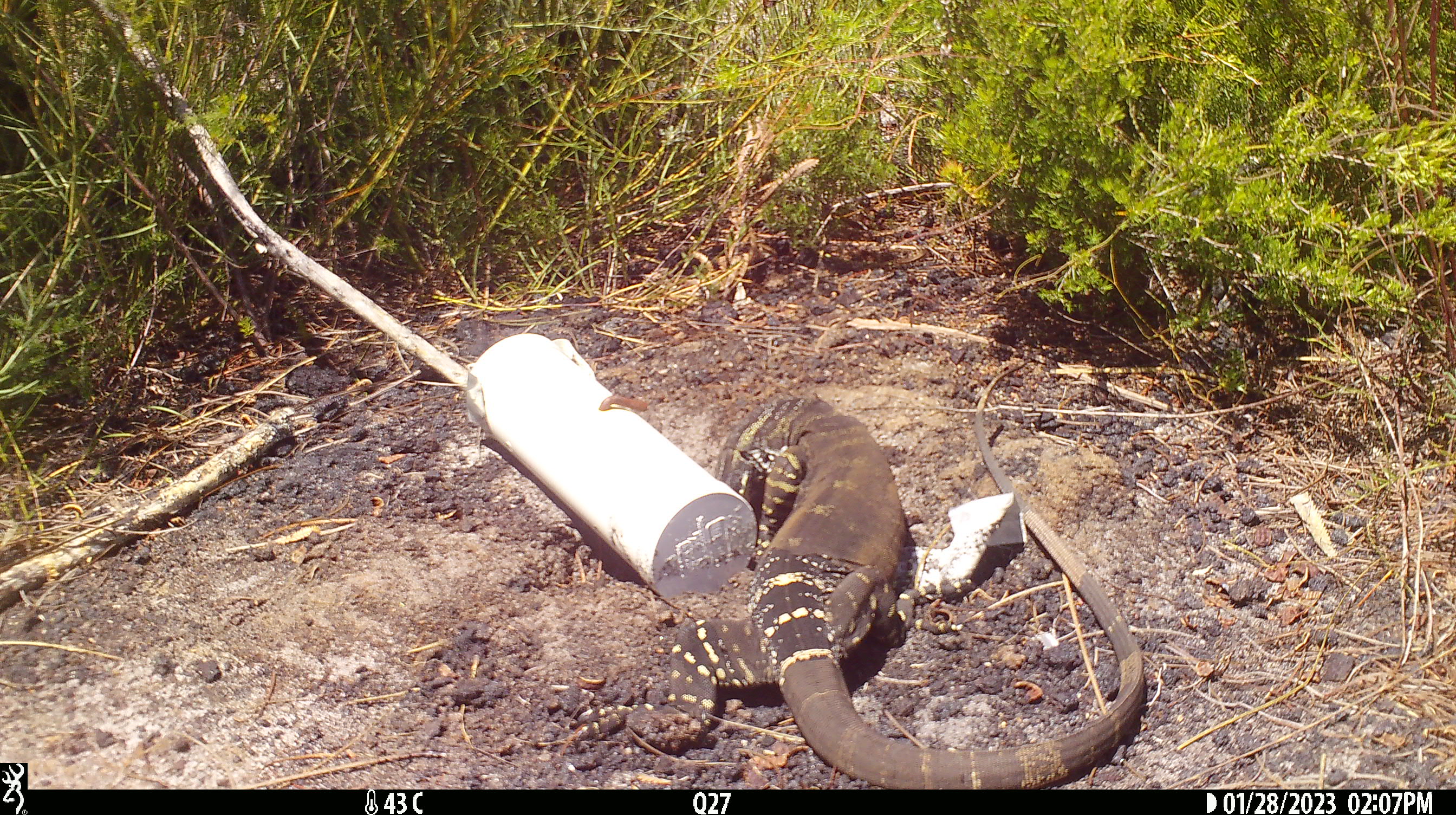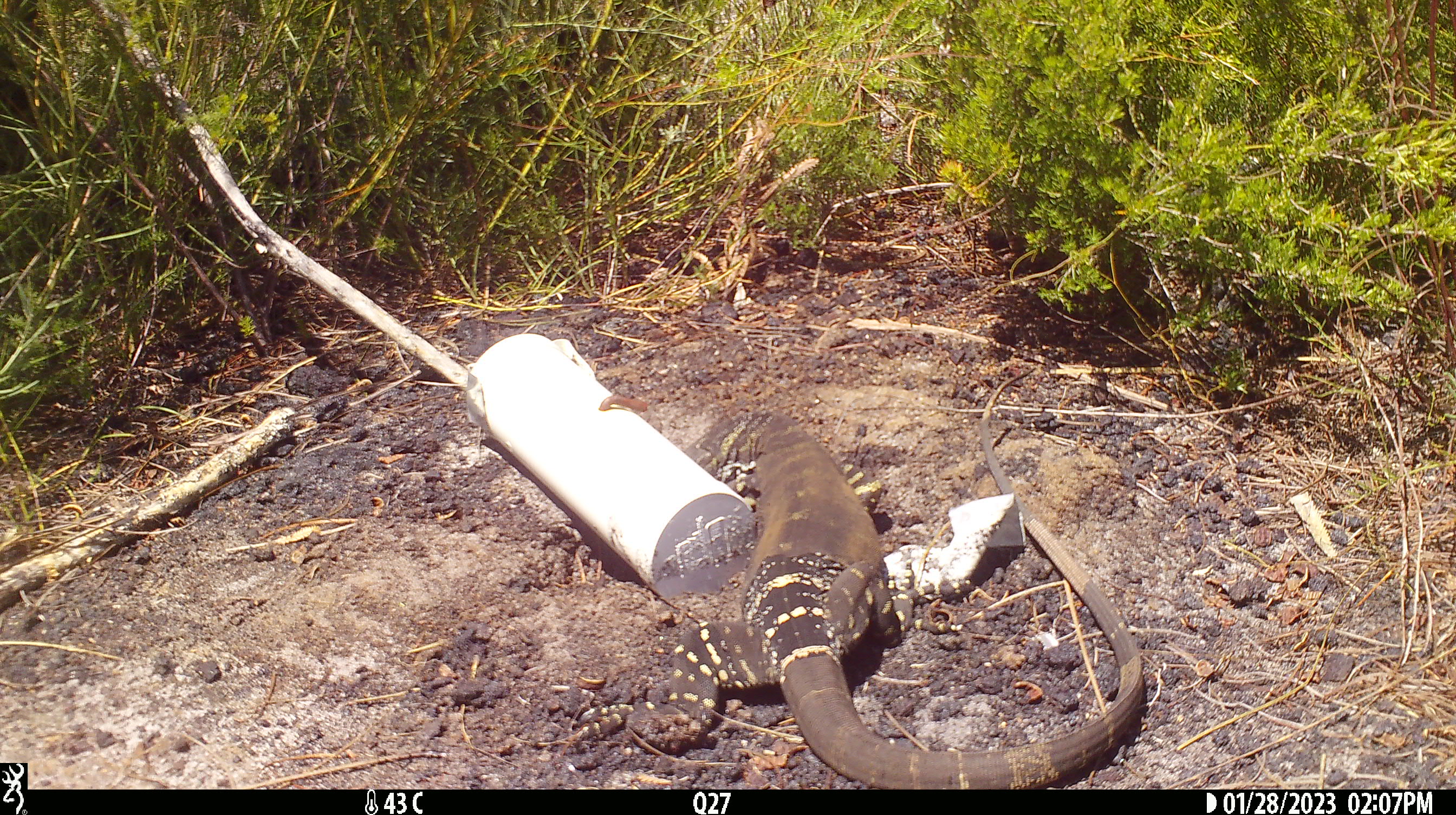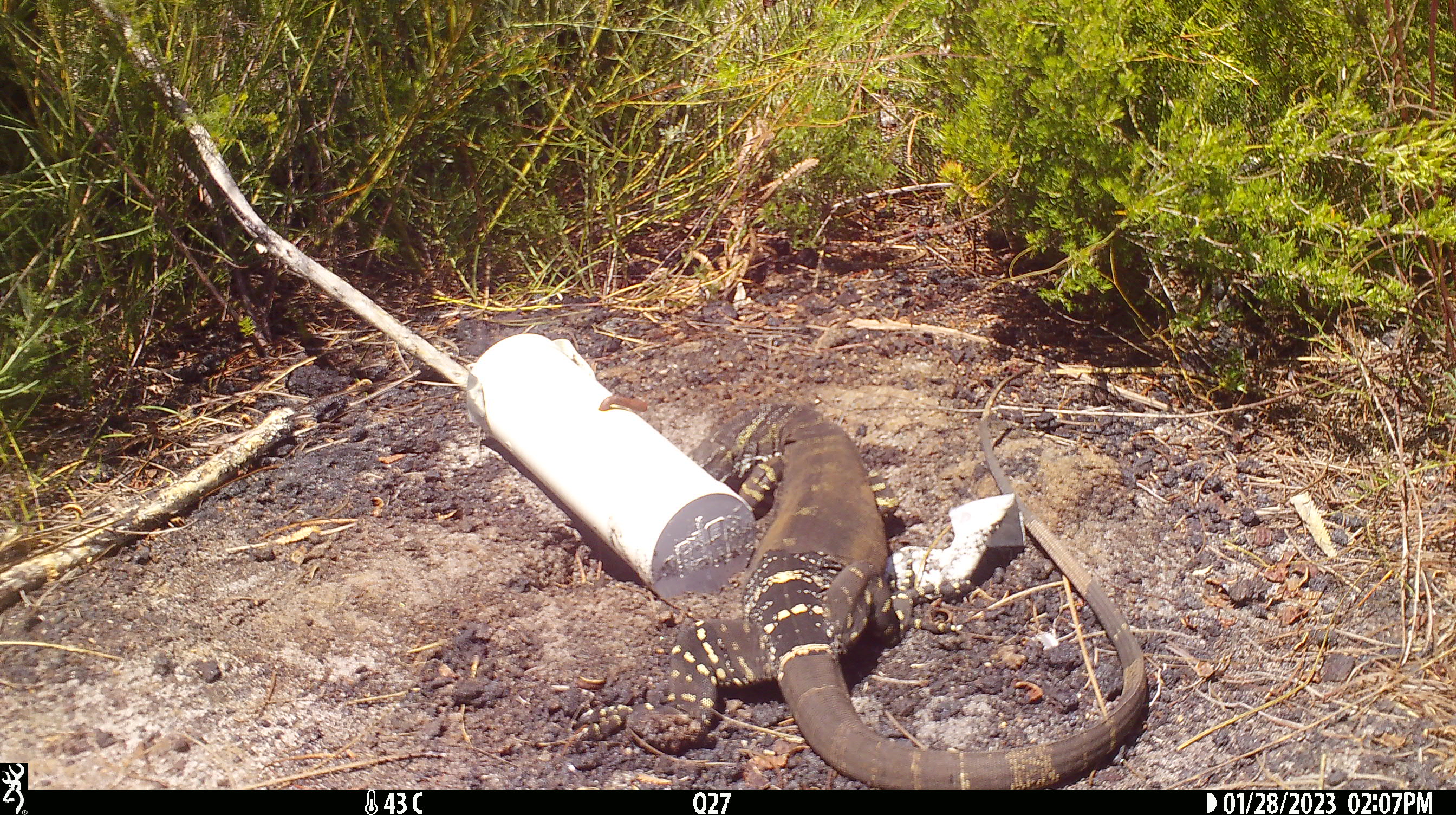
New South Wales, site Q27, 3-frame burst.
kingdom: Animalia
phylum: Chordata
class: Reptilia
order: Squamata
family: Varanidae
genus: Varanus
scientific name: Varanus varius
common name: lace monitor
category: goanna